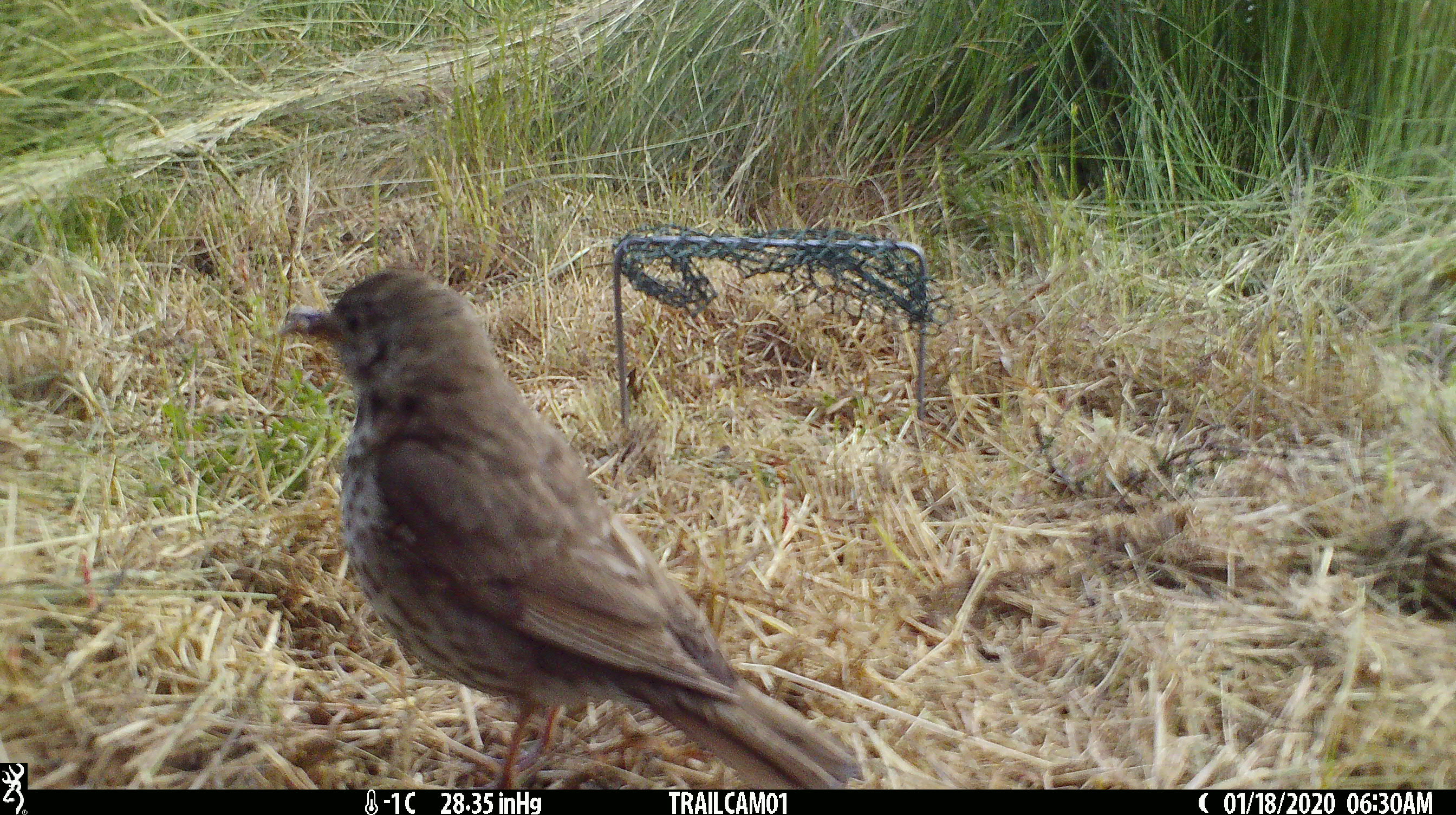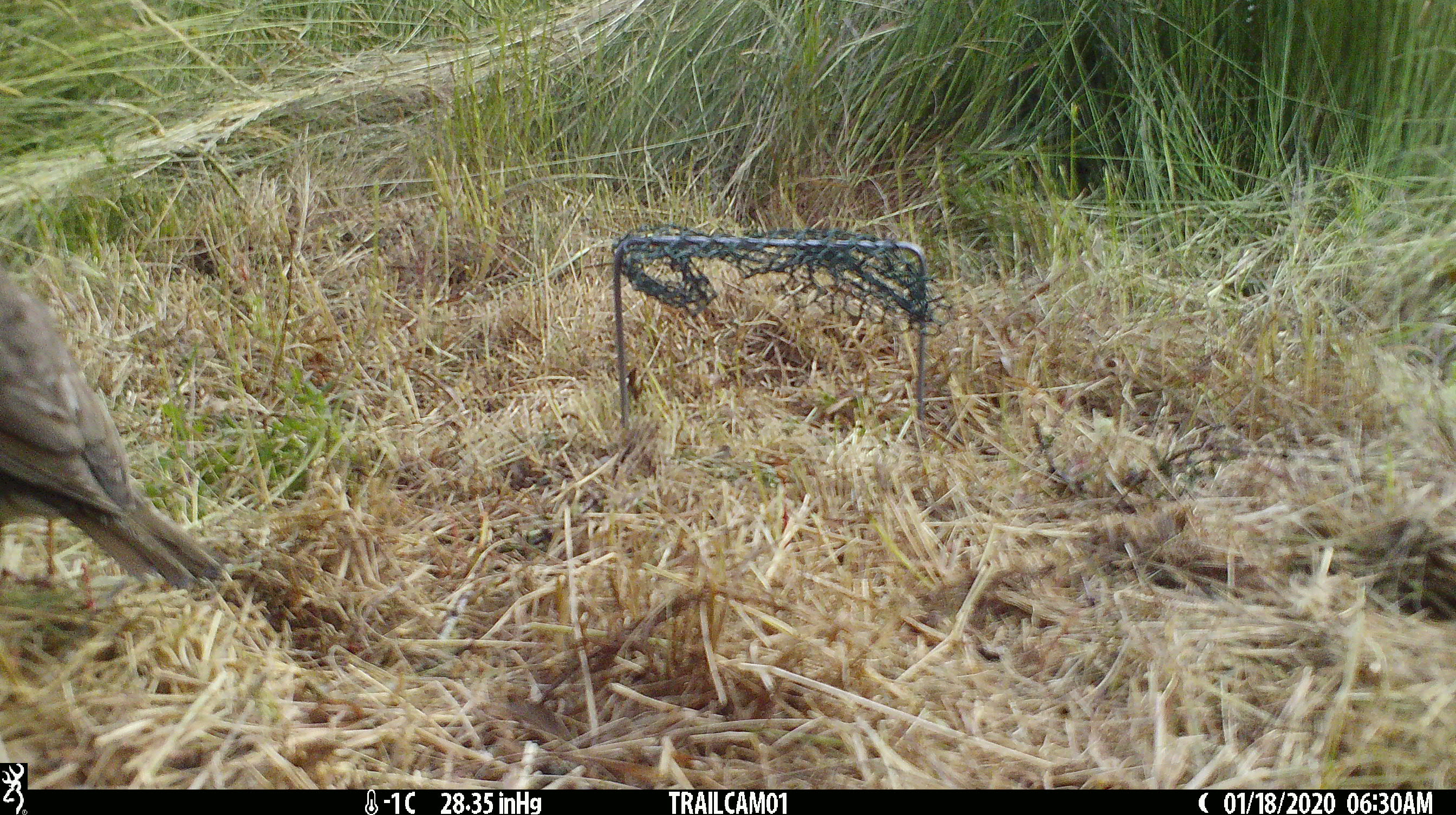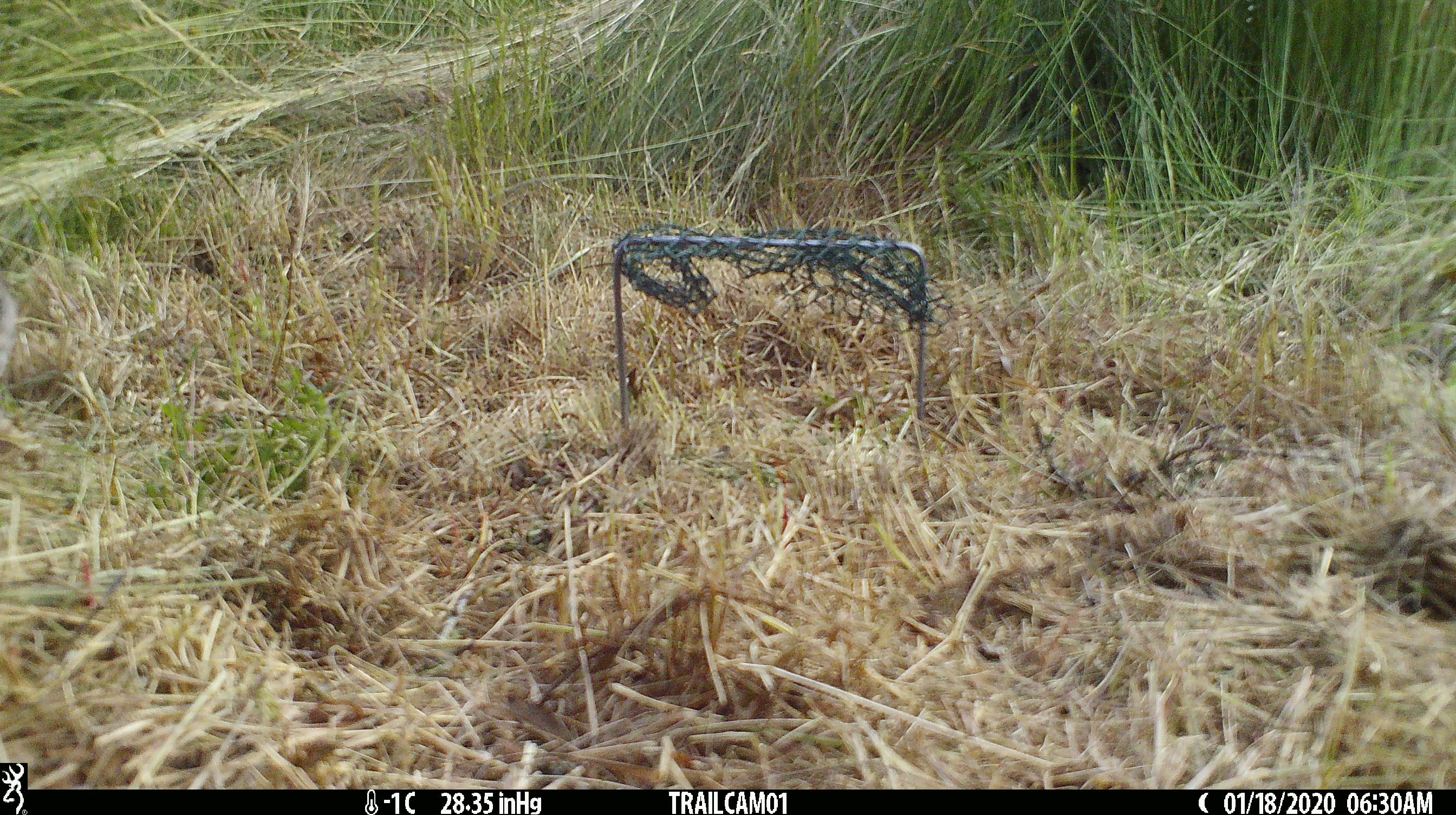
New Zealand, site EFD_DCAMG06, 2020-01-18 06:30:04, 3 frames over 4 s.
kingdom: Animalia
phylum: Chordata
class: Aves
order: Passeriformes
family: Turdidae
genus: Turdus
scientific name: Turdus philomelos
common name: song thrush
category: thrush